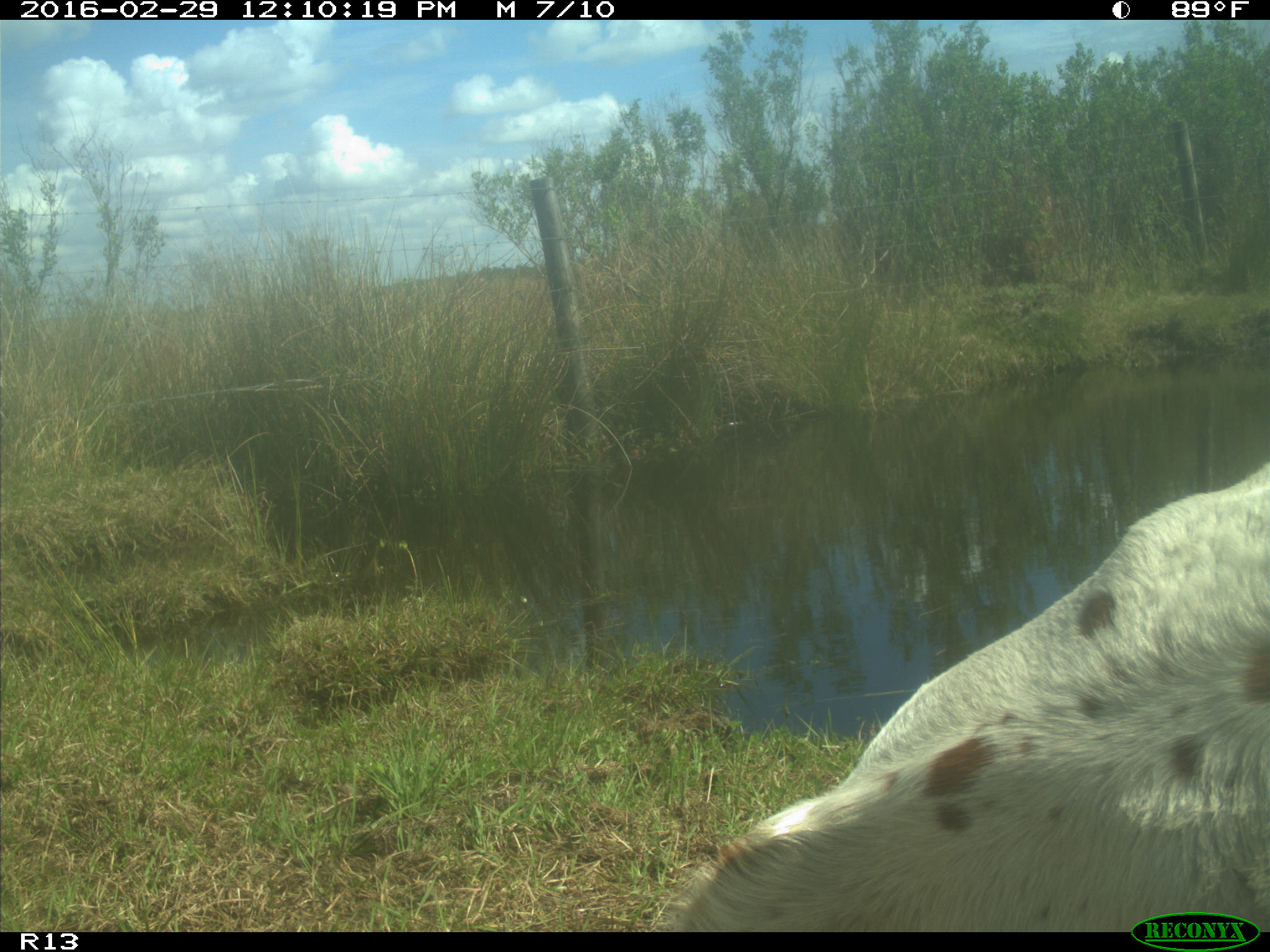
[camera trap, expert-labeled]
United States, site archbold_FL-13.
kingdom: Animalia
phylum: Chordata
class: Mammalia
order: Artiodactyla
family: Bovidae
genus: Bos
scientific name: Bos taurus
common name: domestic cow